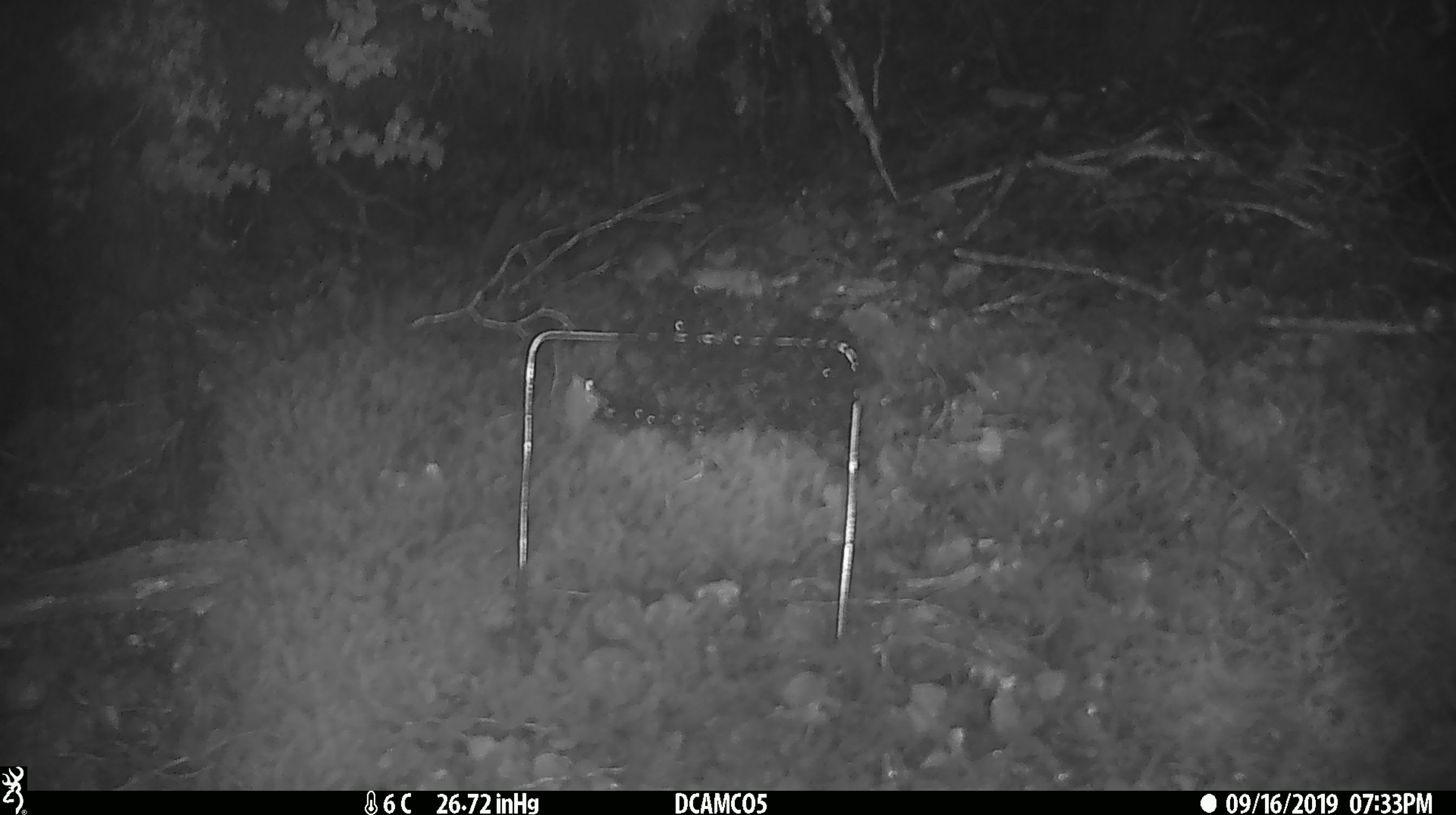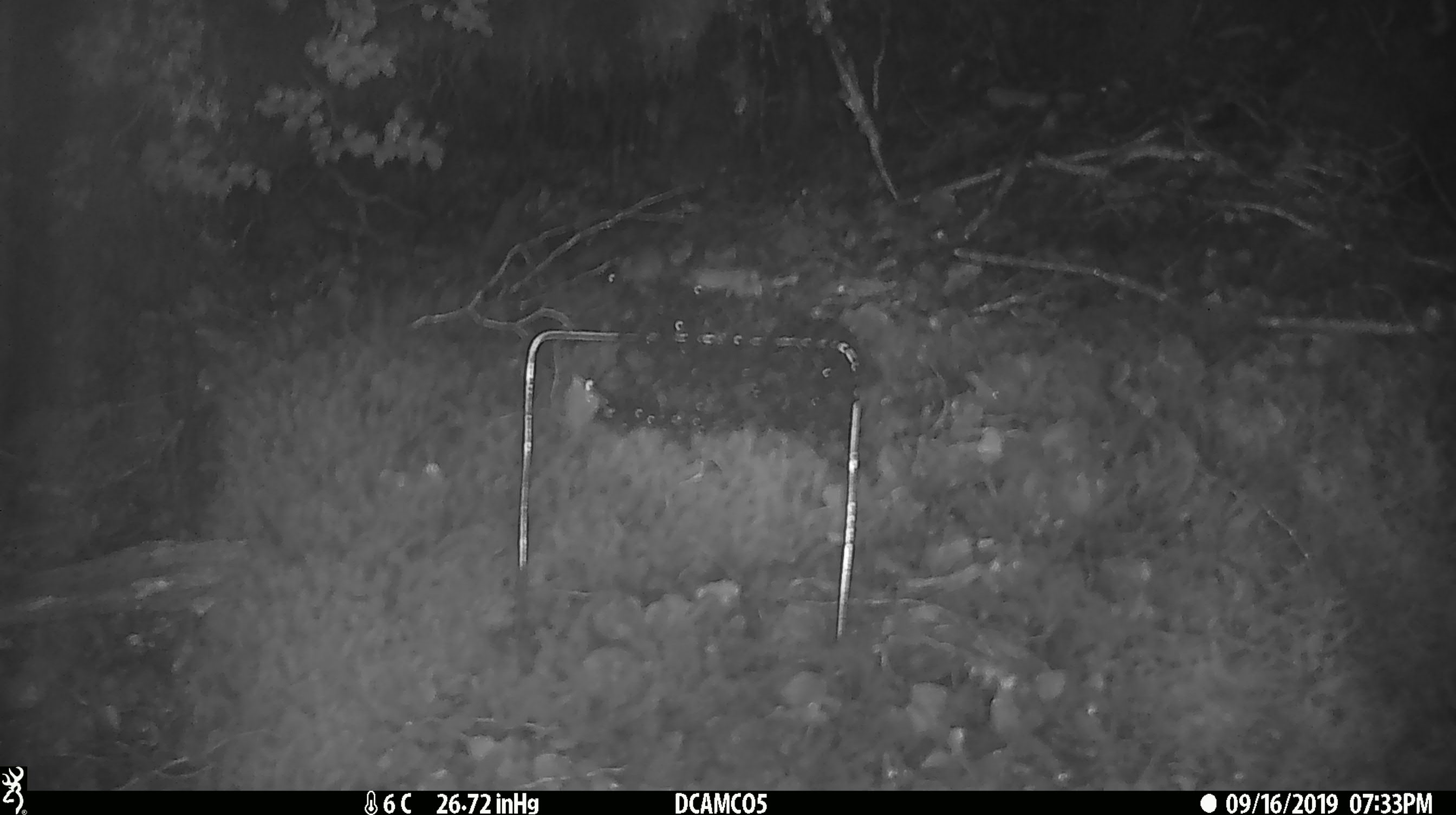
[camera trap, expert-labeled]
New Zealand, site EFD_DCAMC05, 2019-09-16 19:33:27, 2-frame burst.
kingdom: Animalia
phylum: Chordata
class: Mammalia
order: Rodentia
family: Muridae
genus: Mus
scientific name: Mus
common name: mouse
Mouse (Mus).